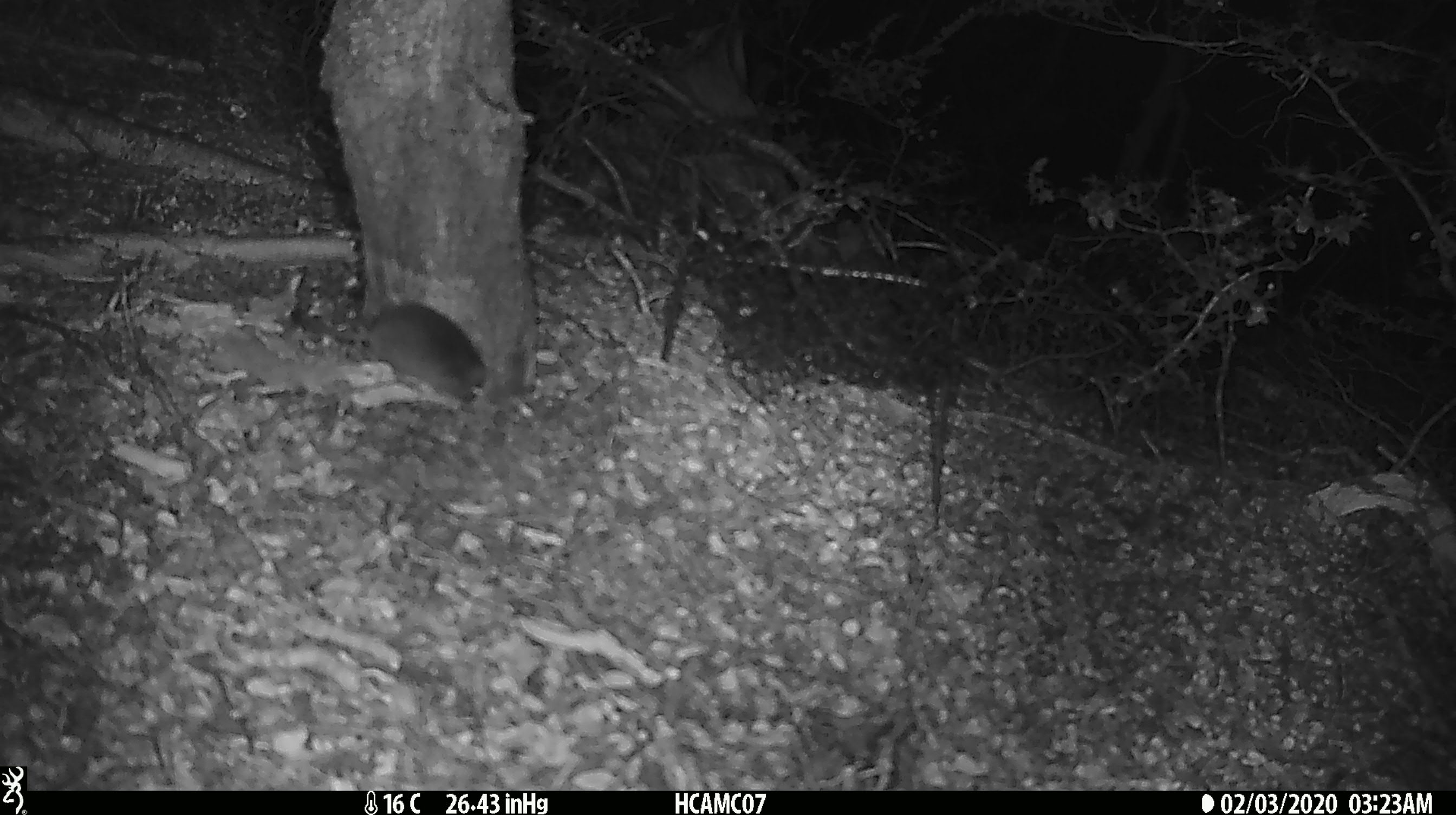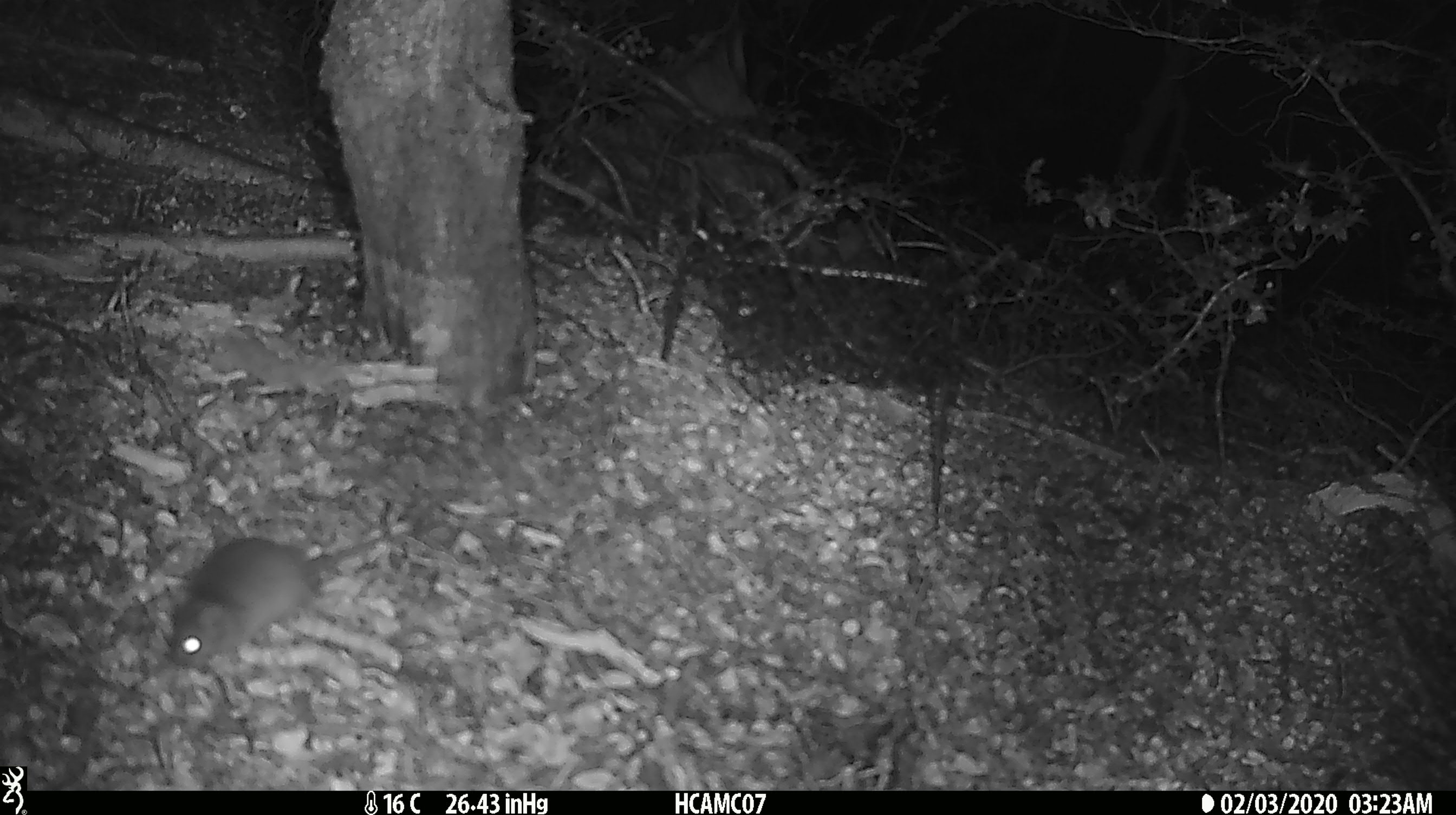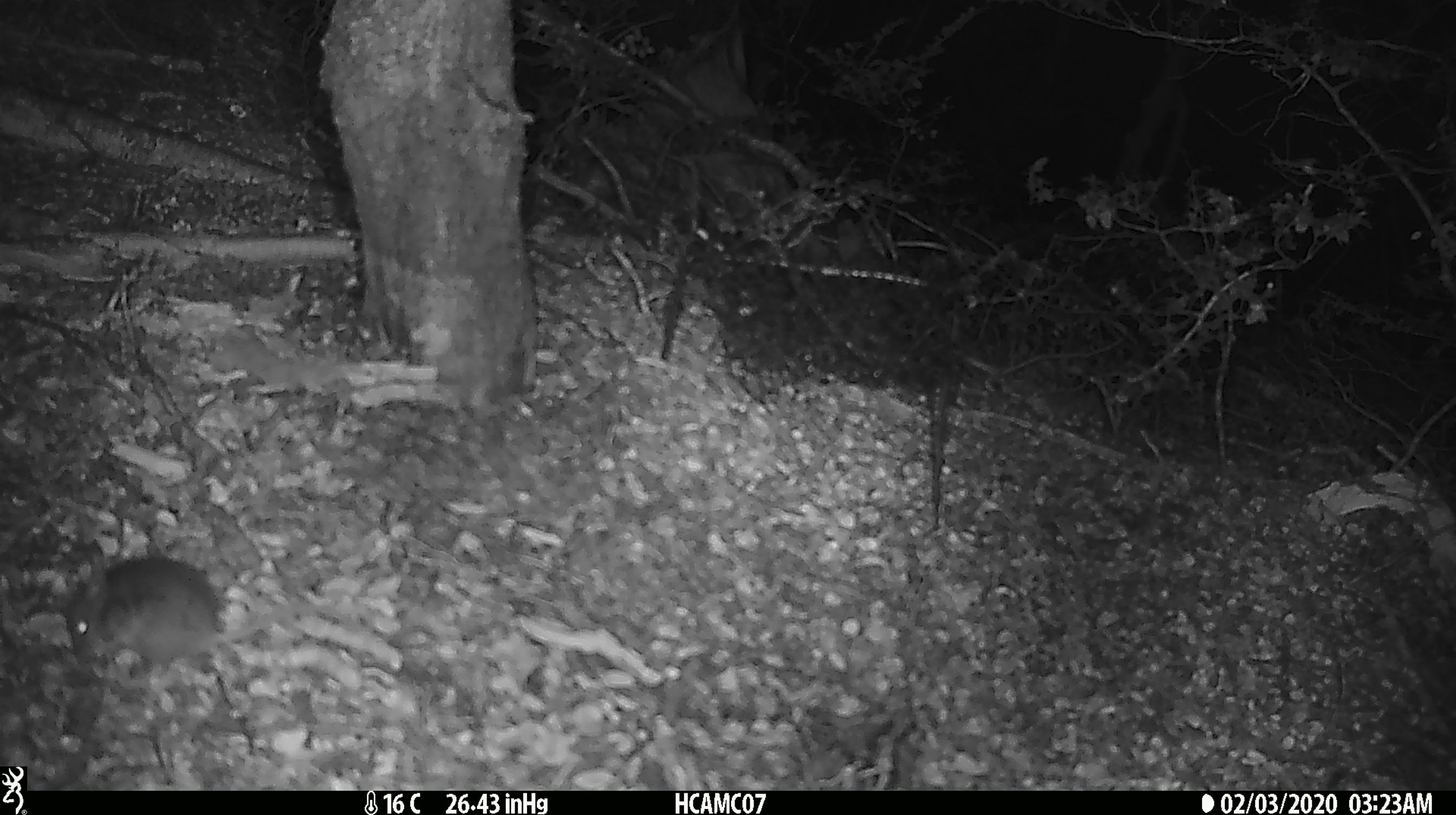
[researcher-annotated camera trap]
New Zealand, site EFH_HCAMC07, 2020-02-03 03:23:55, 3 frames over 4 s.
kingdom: Animalia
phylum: Chordata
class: Mammalia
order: Rodentia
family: Muridae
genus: Mus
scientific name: Mus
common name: mouse